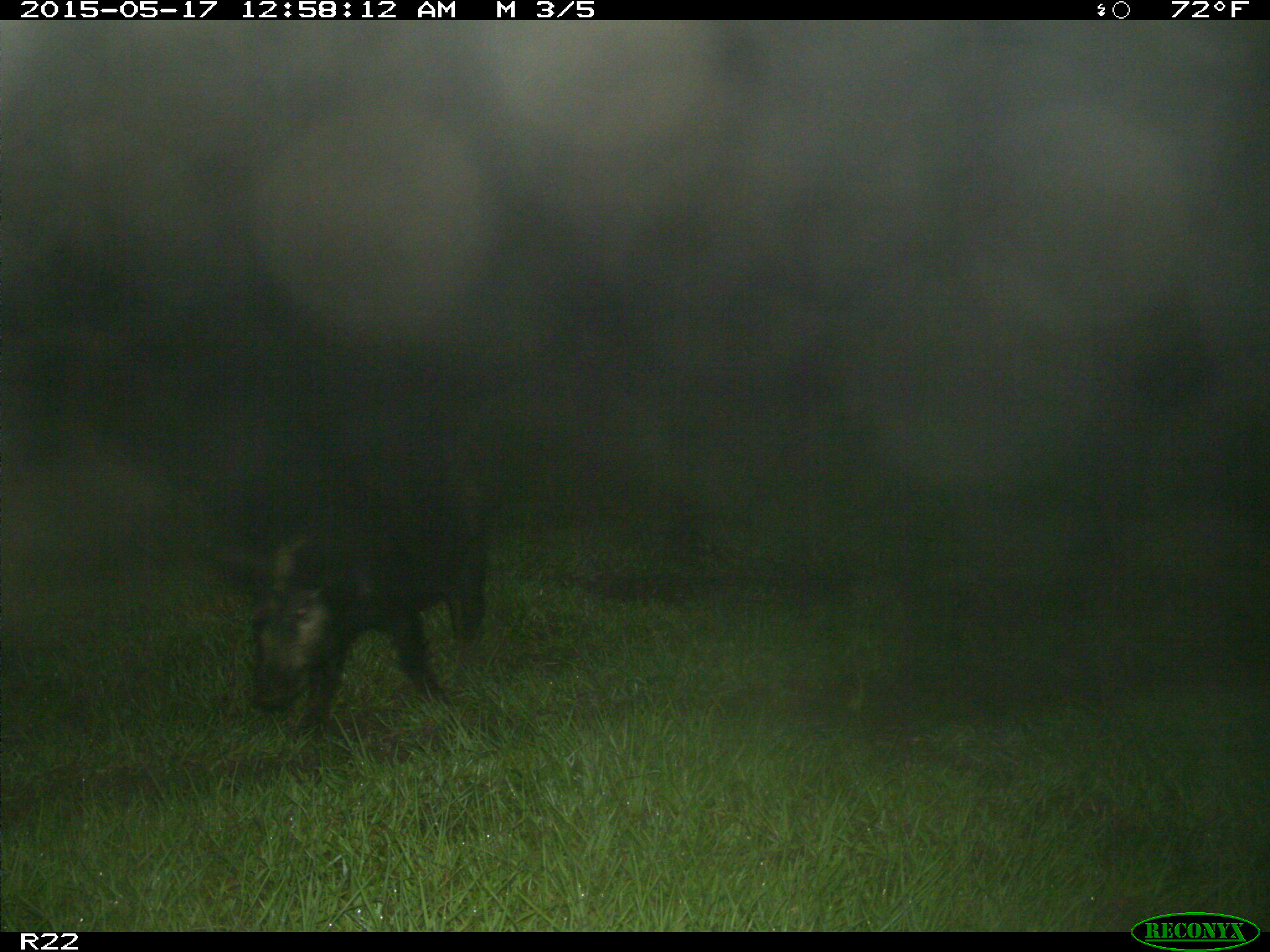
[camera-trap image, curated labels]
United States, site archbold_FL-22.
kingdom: Animalia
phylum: Chordata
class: Mammalia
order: Artiodactyla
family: Bovidae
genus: Bos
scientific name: Bos taurus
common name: domestic cow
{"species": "Bos taurus (domestic cow)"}